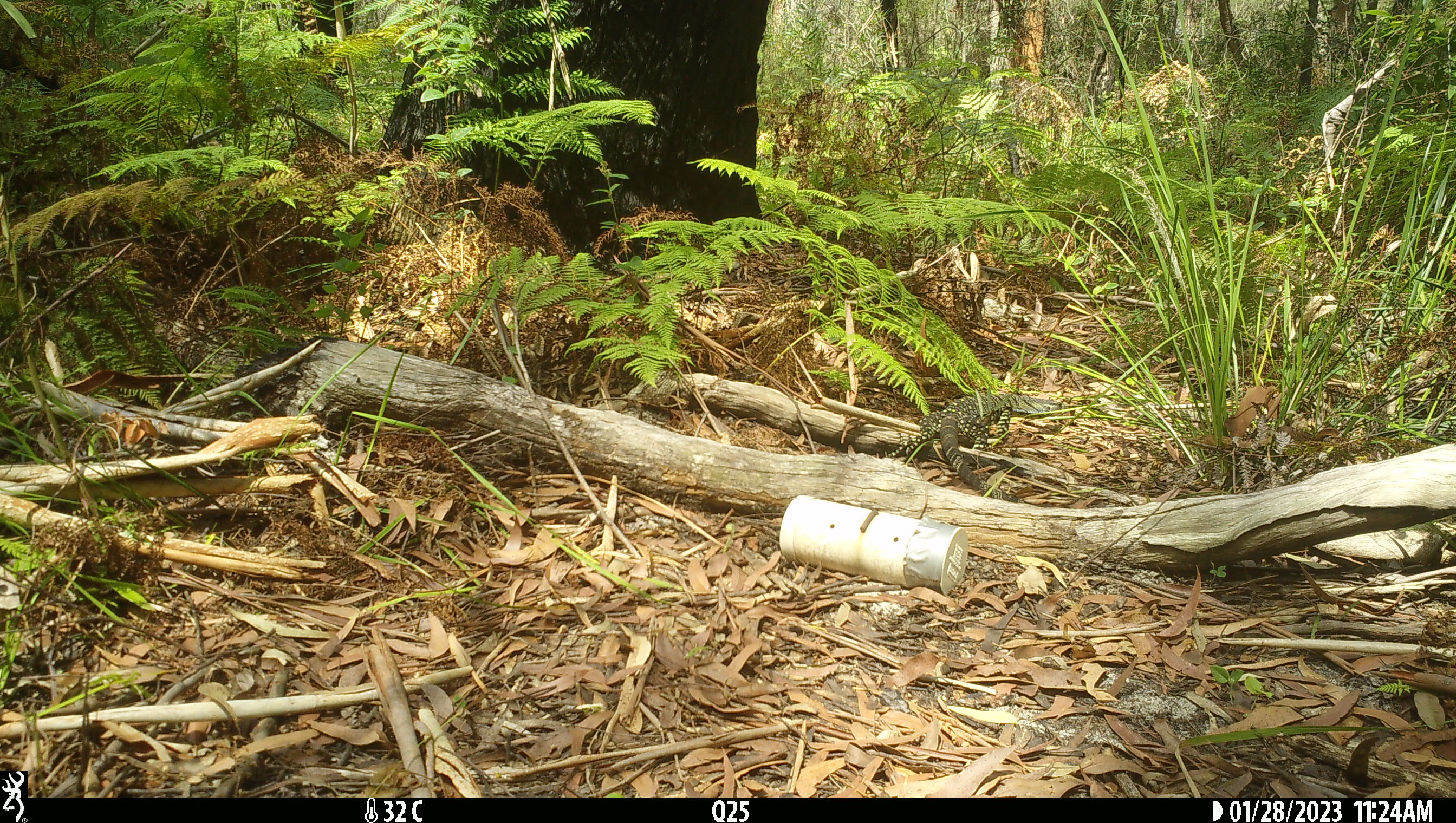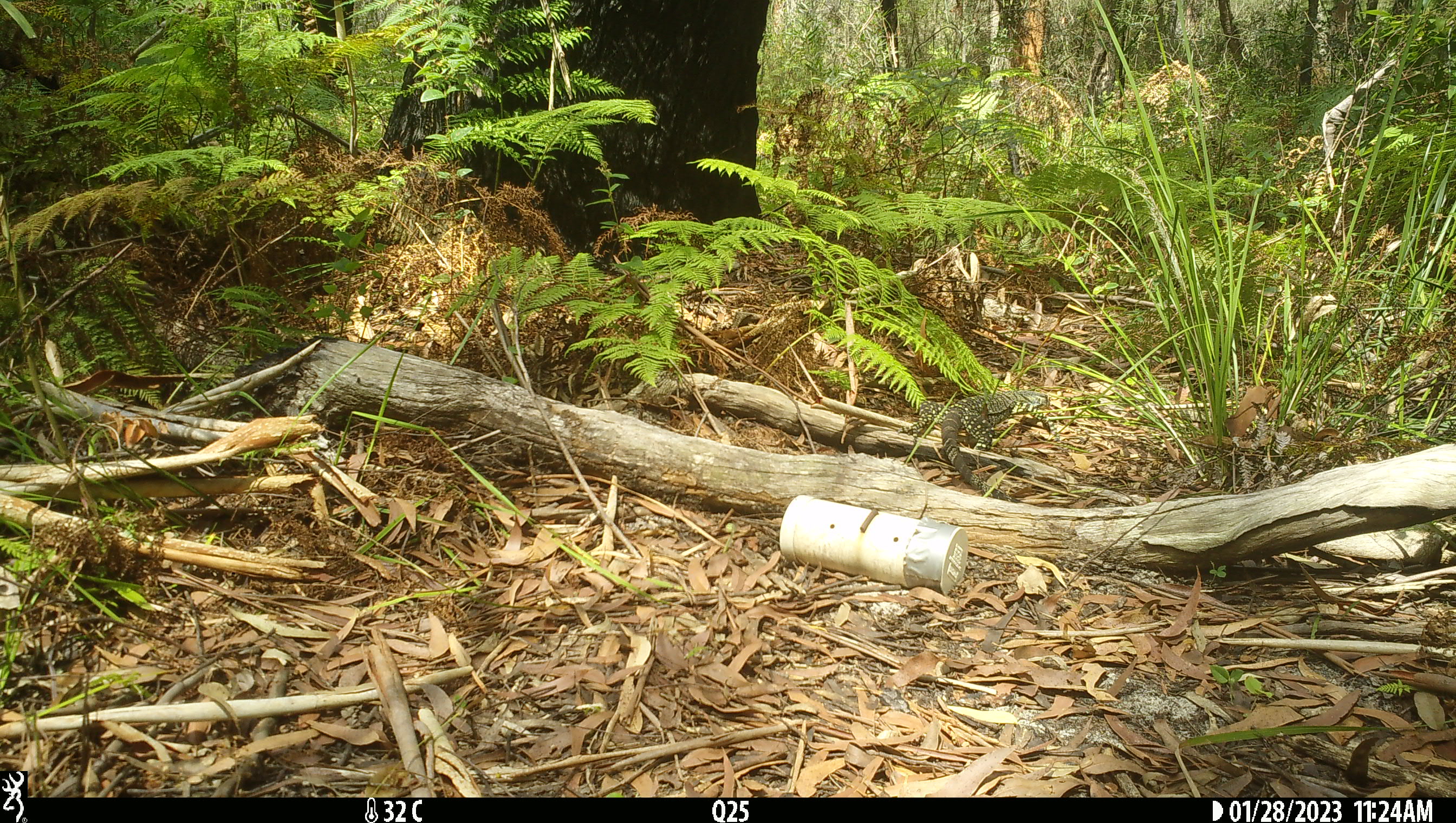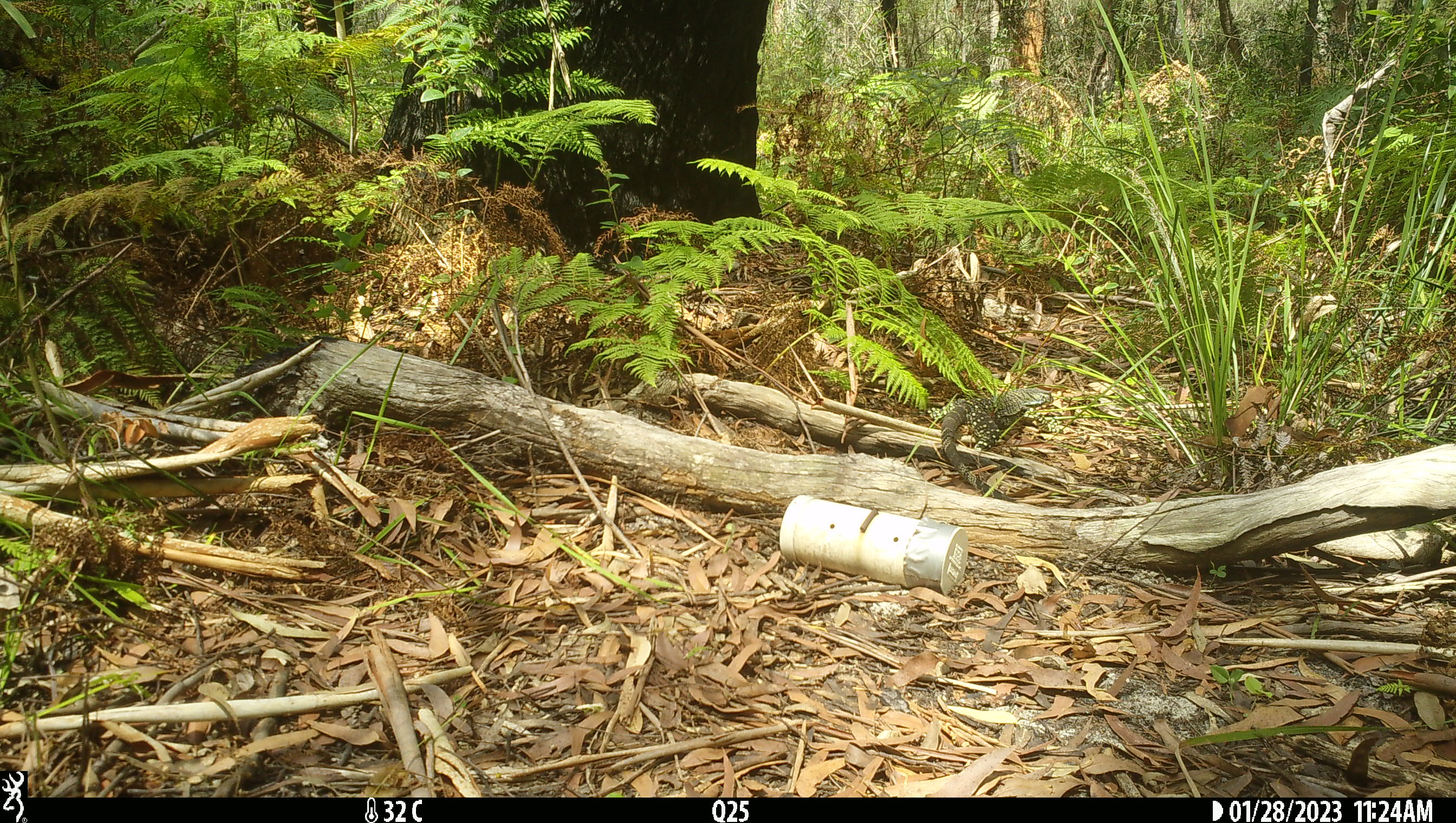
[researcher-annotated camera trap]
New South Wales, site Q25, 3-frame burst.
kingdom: Animalia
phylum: Chordata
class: Reptilia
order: Squamata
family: Varanidae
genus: Varanus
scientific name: Varanus varius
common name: lace monitor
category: goanna